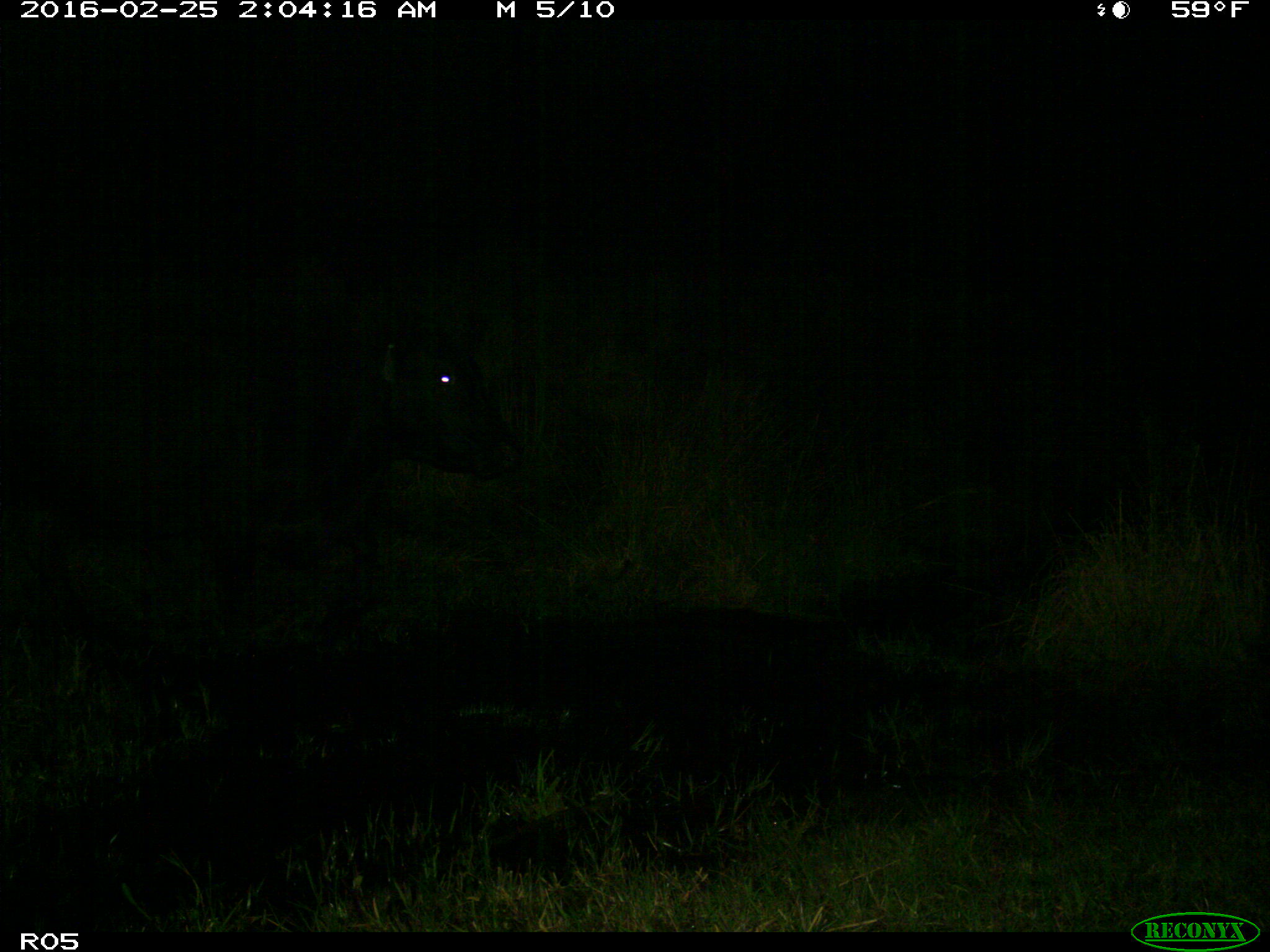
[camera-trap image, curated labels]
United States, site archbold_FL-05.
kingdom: Animalia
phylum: Chordata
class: Mammalia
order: Artiodactyla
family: Bovidae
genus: Bos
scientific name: Bos taurus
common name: domestic cow